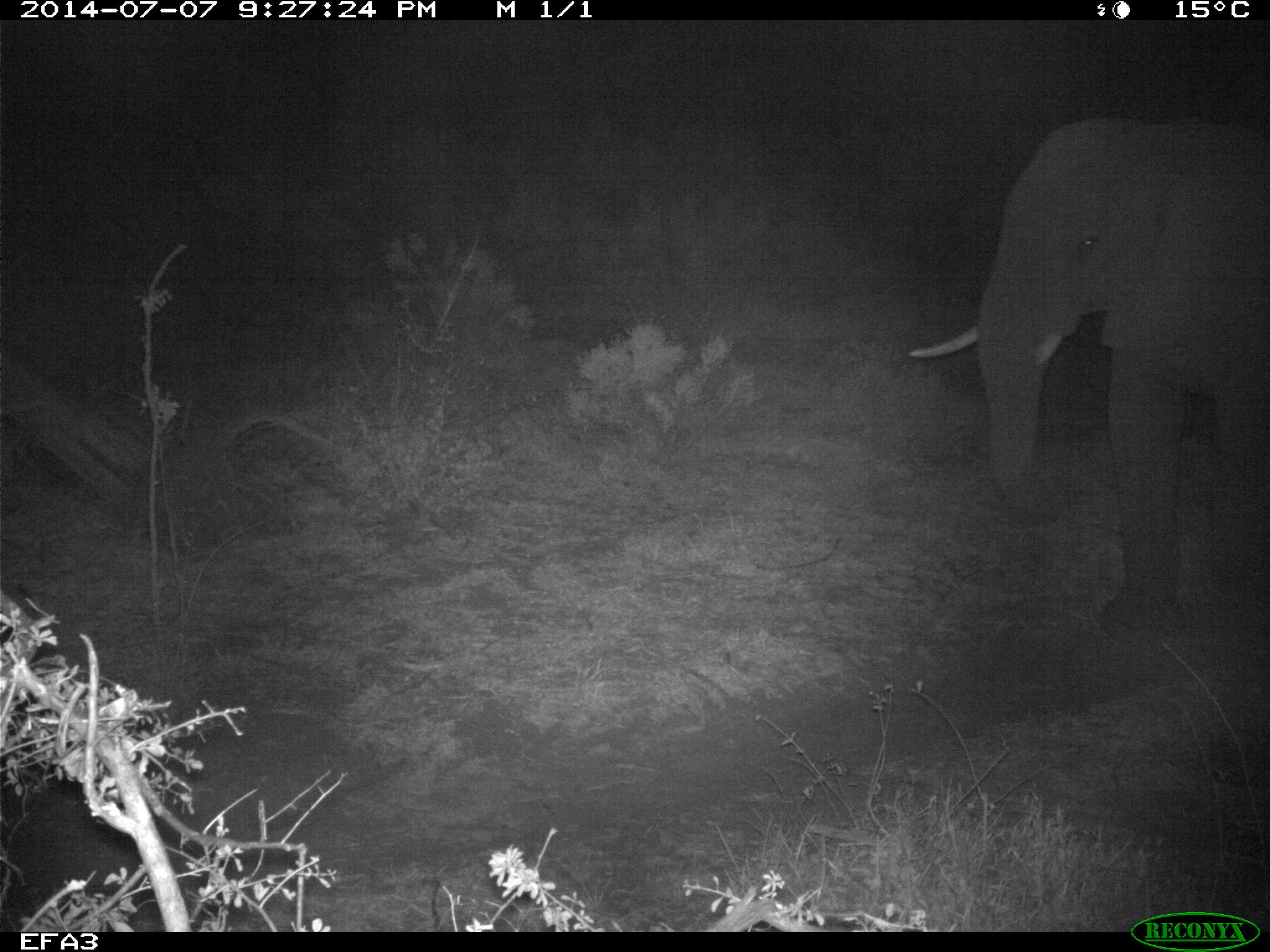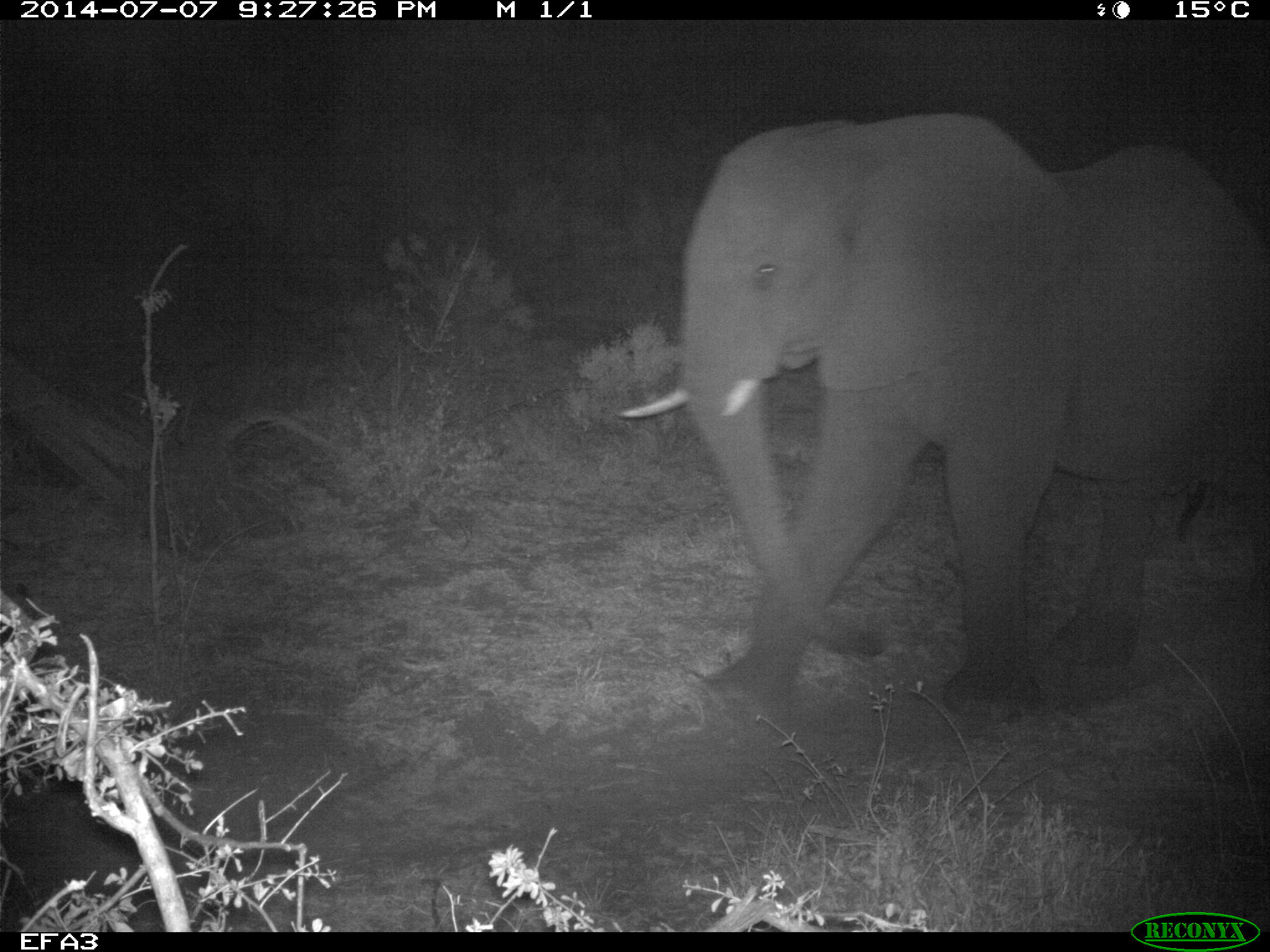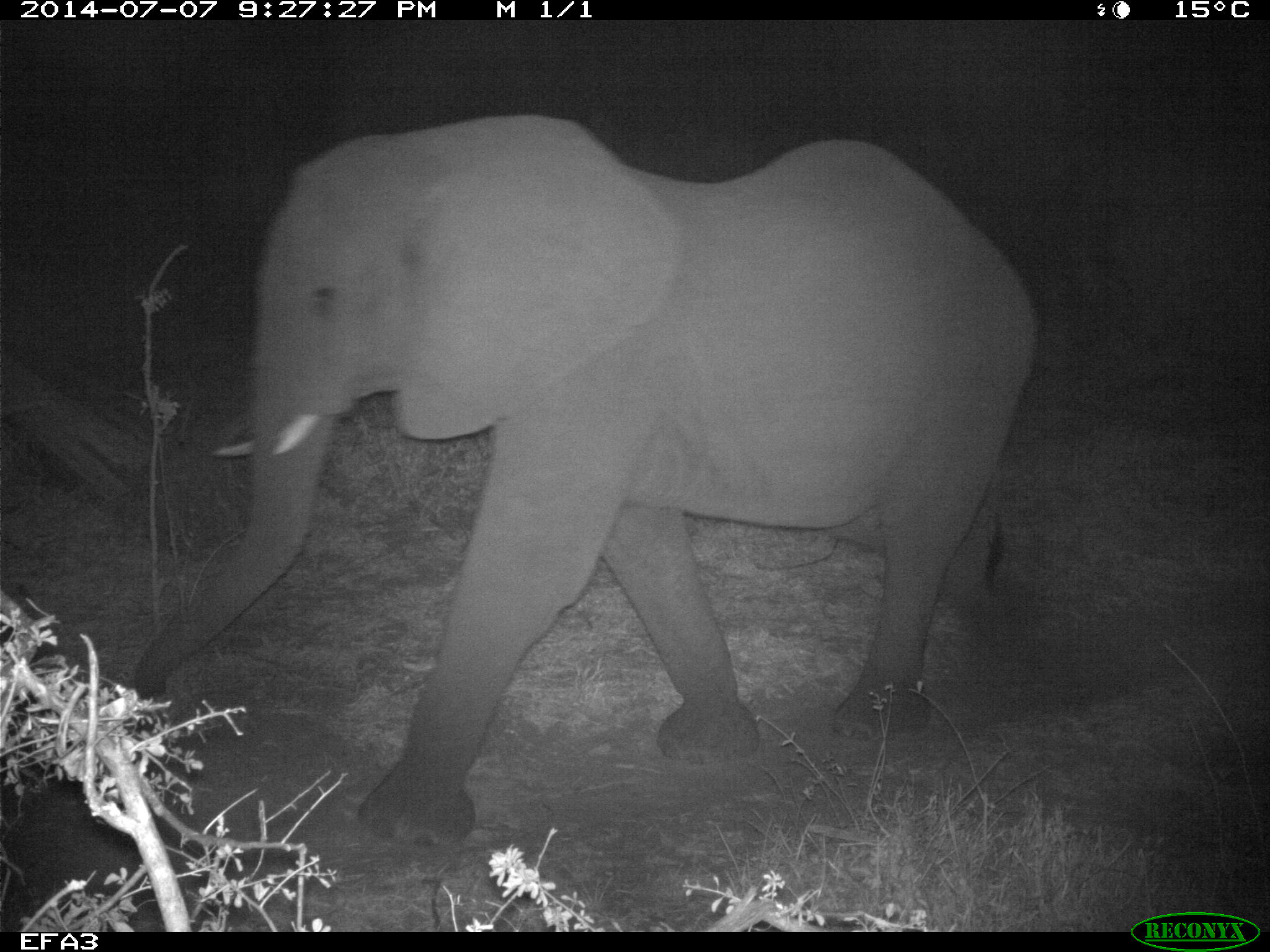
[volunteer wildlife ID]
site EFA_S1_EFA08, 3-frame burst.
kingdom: Animalia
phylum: Chordata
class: Mammalia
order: Proboscidea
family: Elephantidae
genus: Loxodonta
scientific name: Loxodonta africana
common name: african bush elephant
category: elephant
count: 1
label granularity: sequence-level